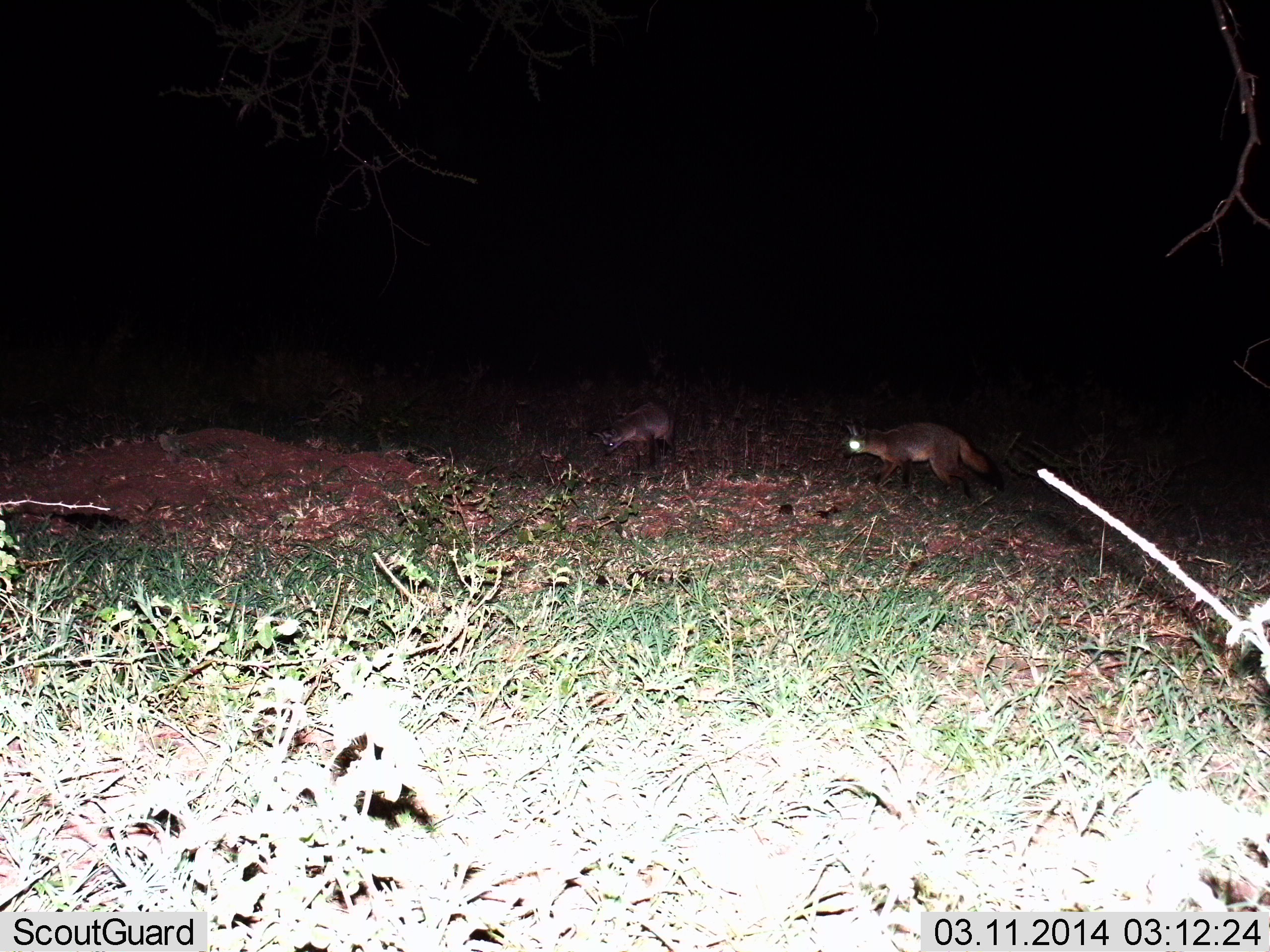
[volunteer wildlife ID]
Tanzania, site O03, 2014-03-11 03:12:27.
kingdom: Animalia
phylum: Chordata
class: Mammalia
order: Carnivora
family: Canidae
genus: Otocyon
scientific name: Otocyon megalotis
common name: bat-eared fox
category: batearedfox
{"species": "batearedfox (bat-eared fox) (Otocyon megalotis)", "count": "2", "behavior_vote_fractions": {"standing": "70%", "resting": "0%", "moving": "70%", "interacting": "0%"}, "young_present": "0%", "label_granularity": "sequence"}